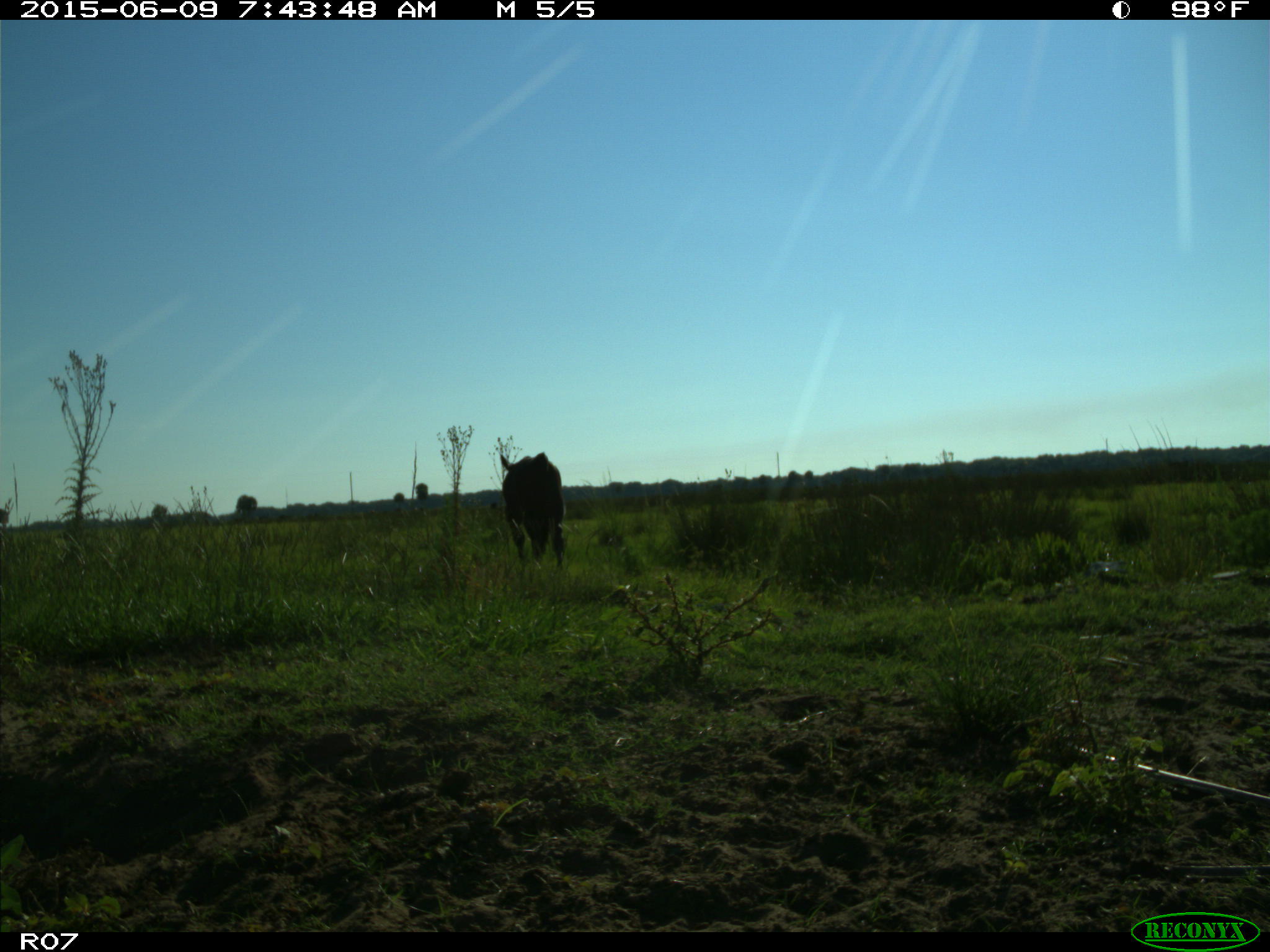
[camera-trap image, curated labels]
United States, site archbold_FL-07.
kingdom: Animalia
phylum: Chordata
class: Mammalia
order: Artiodactyla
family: Bovidae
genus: Bos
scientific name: Bos taurus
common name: domestic cow